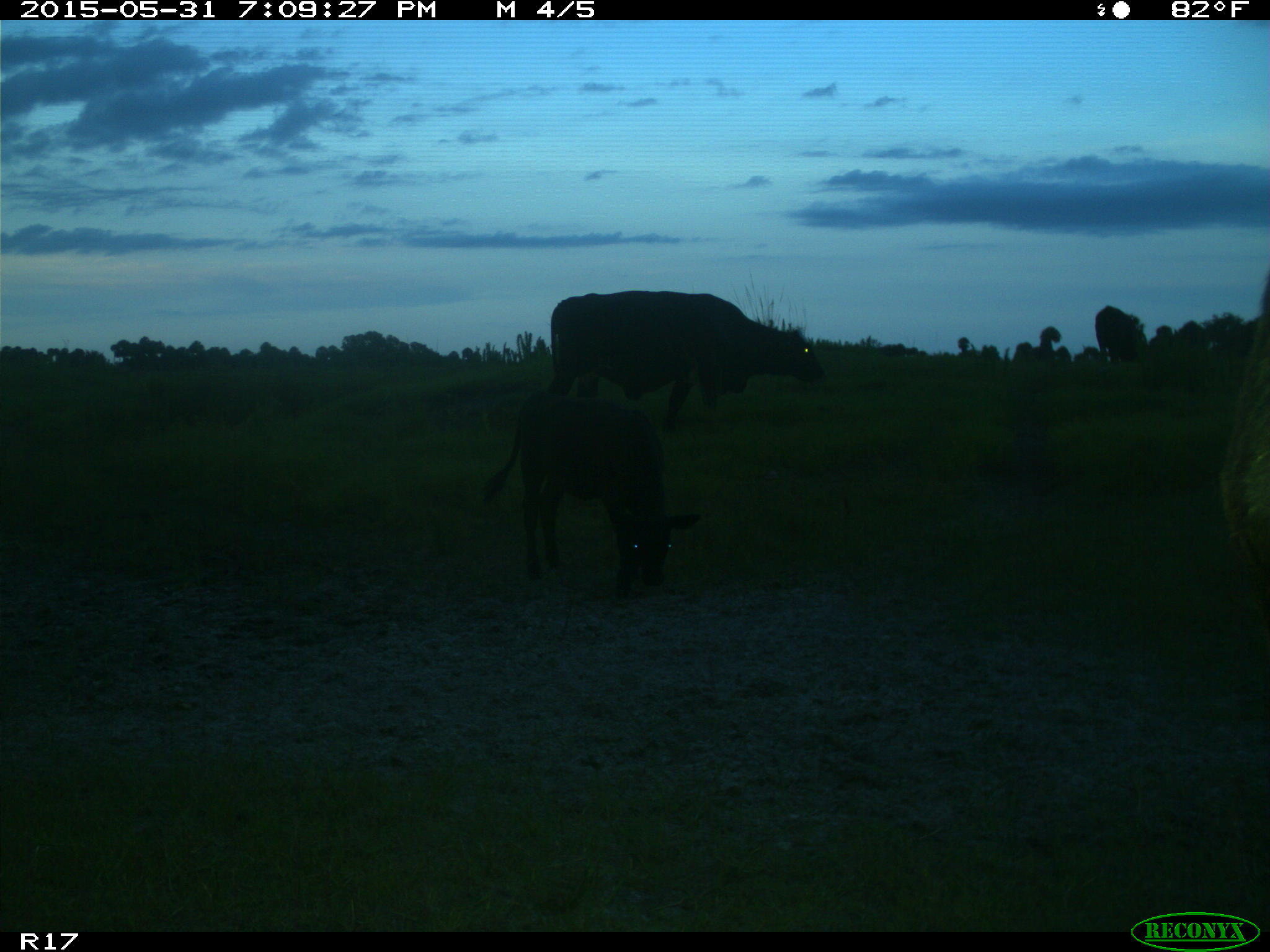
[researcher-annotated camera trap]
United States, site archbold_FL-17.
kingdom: Animalia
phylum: Chordata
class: Mammalia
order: Artiodactyla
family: Bovidae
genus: Bos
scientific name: Bos taurus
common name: domestic cow